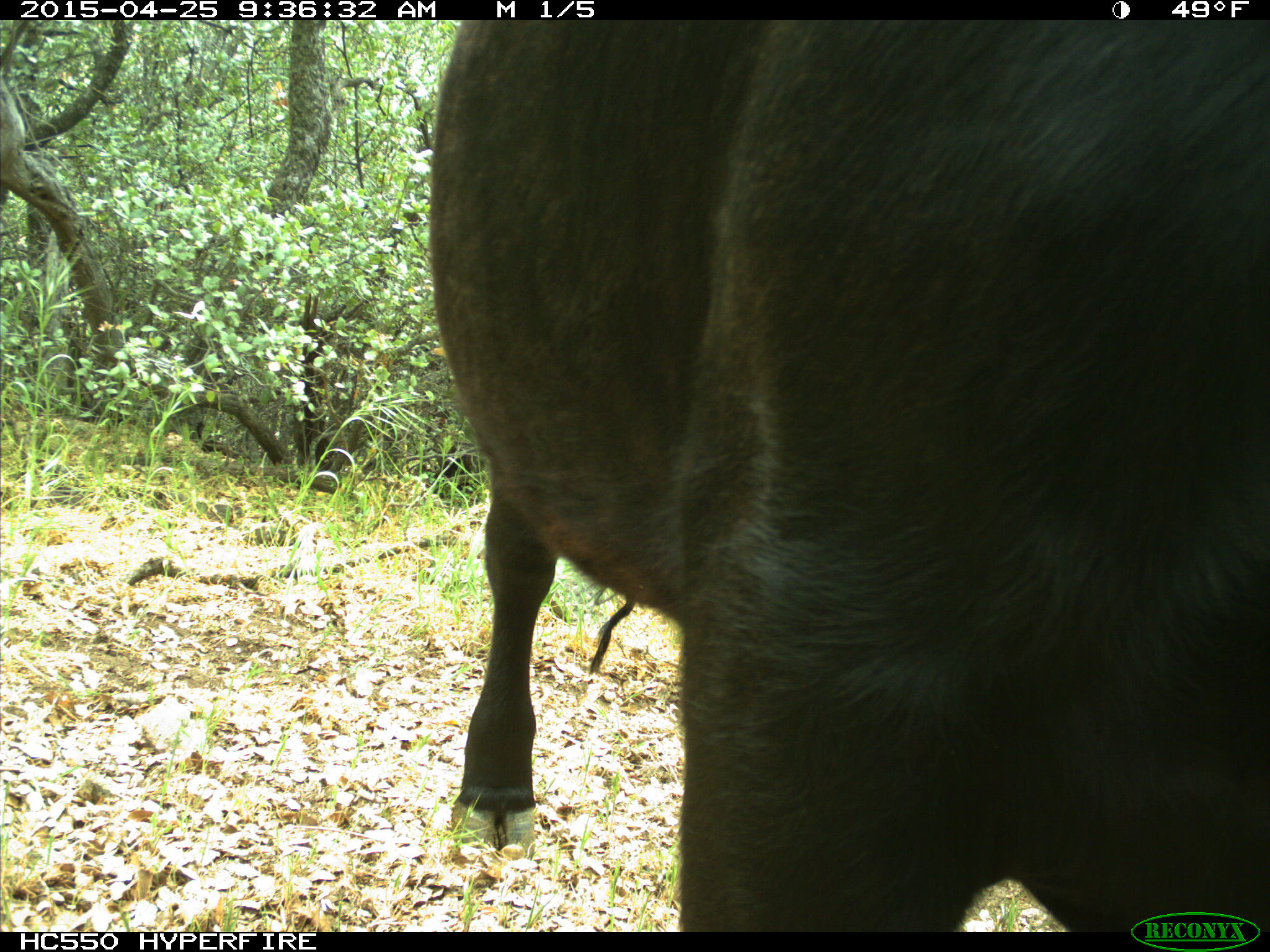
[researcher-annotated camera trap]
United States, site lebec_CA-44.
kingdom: Animalia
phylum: Chordata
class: Mammalia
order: Artiodactyla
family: Suidae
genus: Sus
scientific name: Sus scrofa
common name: wild boar